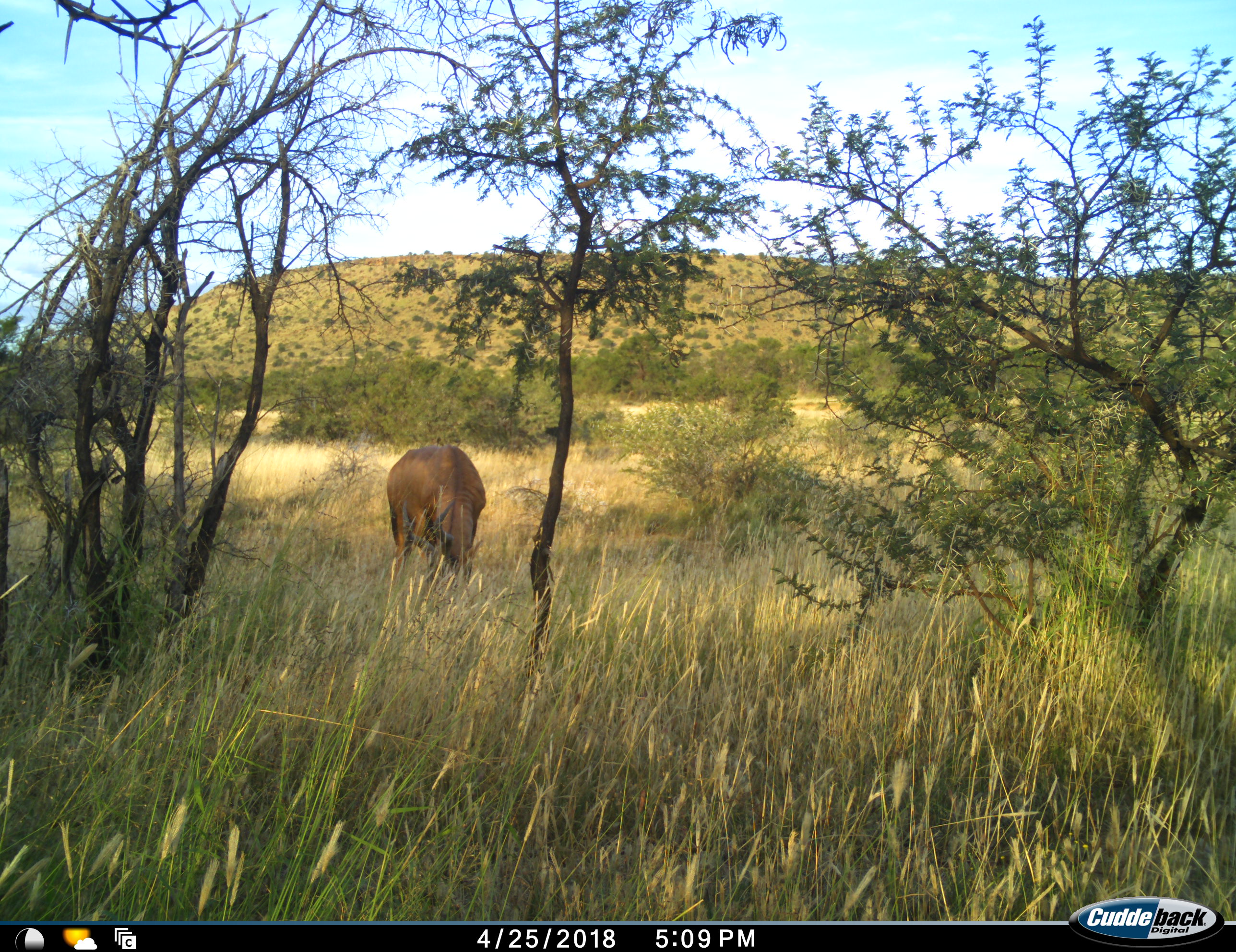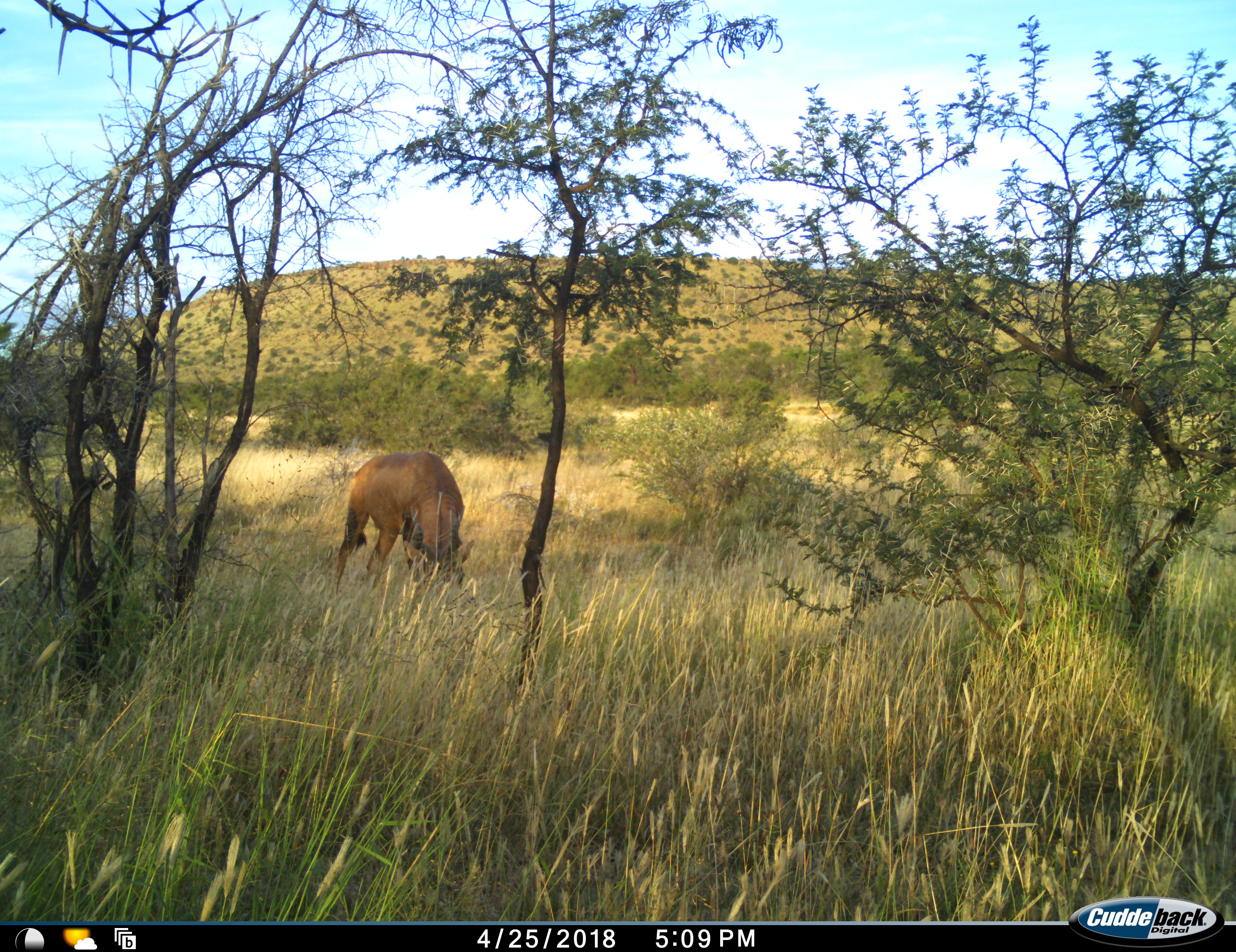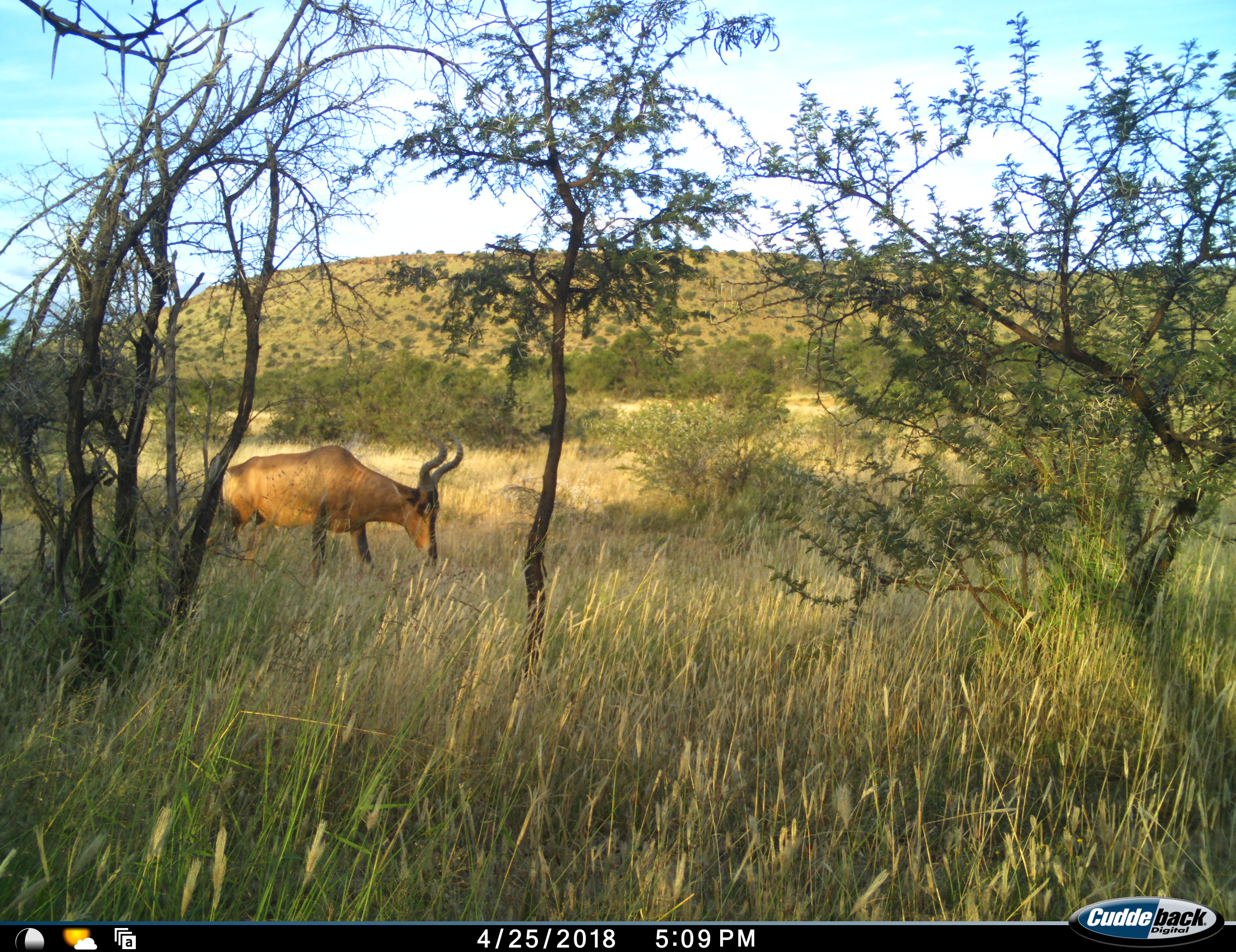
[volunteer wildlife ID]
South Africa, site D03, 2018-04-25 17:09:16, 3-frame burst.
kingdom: Animalia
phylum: Chordata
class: Mammalia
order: Artiodactyla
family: Bovidae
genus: Alcelaphus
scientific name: Alcelaphus buselaphus caama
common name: red hartebeest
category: hartebeestred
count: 1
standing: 62%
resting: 0%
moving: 12%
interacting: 0%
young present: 0%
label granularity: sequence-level